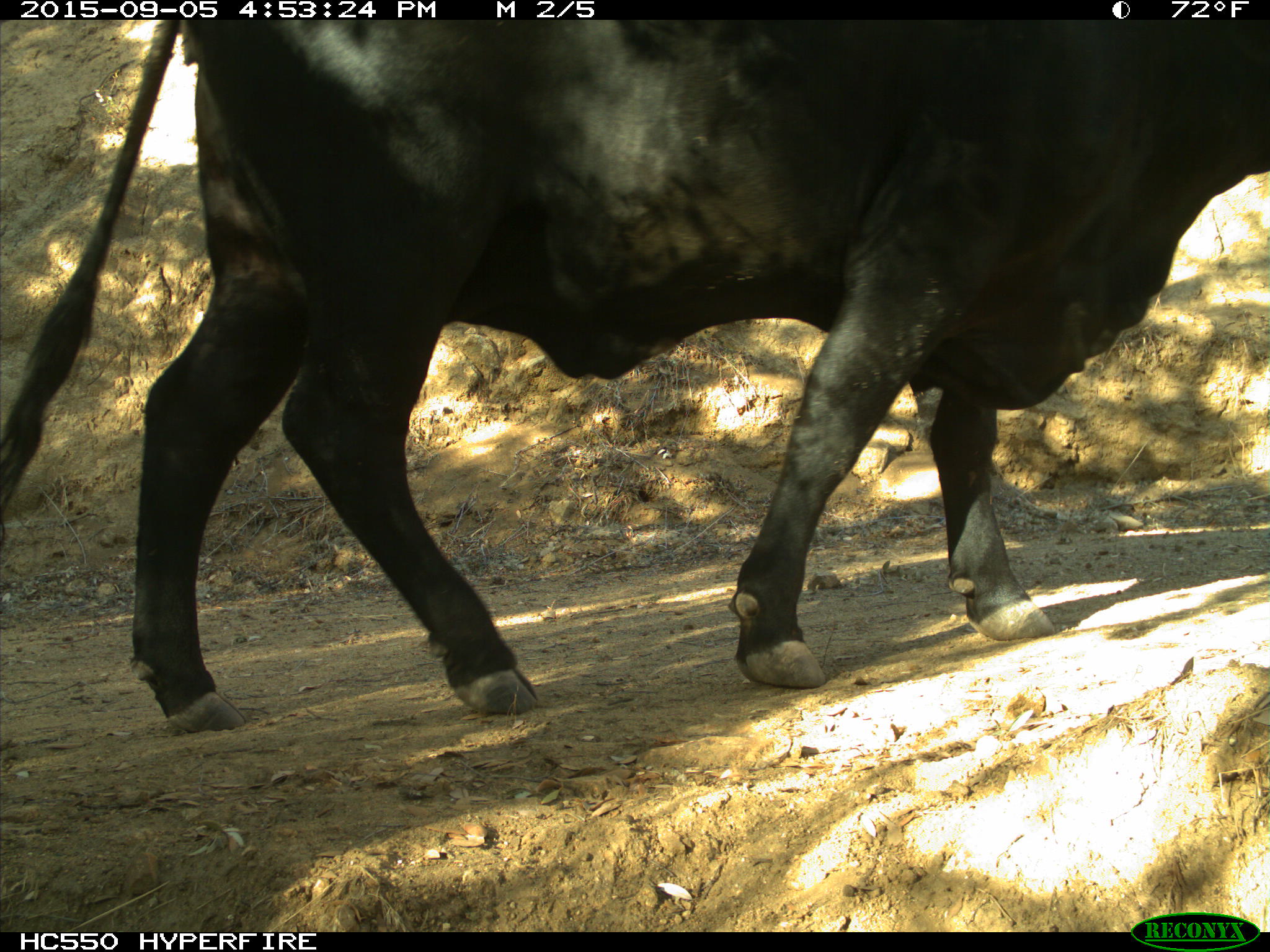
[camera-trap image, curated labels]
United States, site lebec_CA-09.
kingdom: Animalia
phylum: Chordata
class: Mammalia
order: Artiodactyla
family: Bovidae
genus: Bos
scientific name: Bos taurus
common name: domestic cow